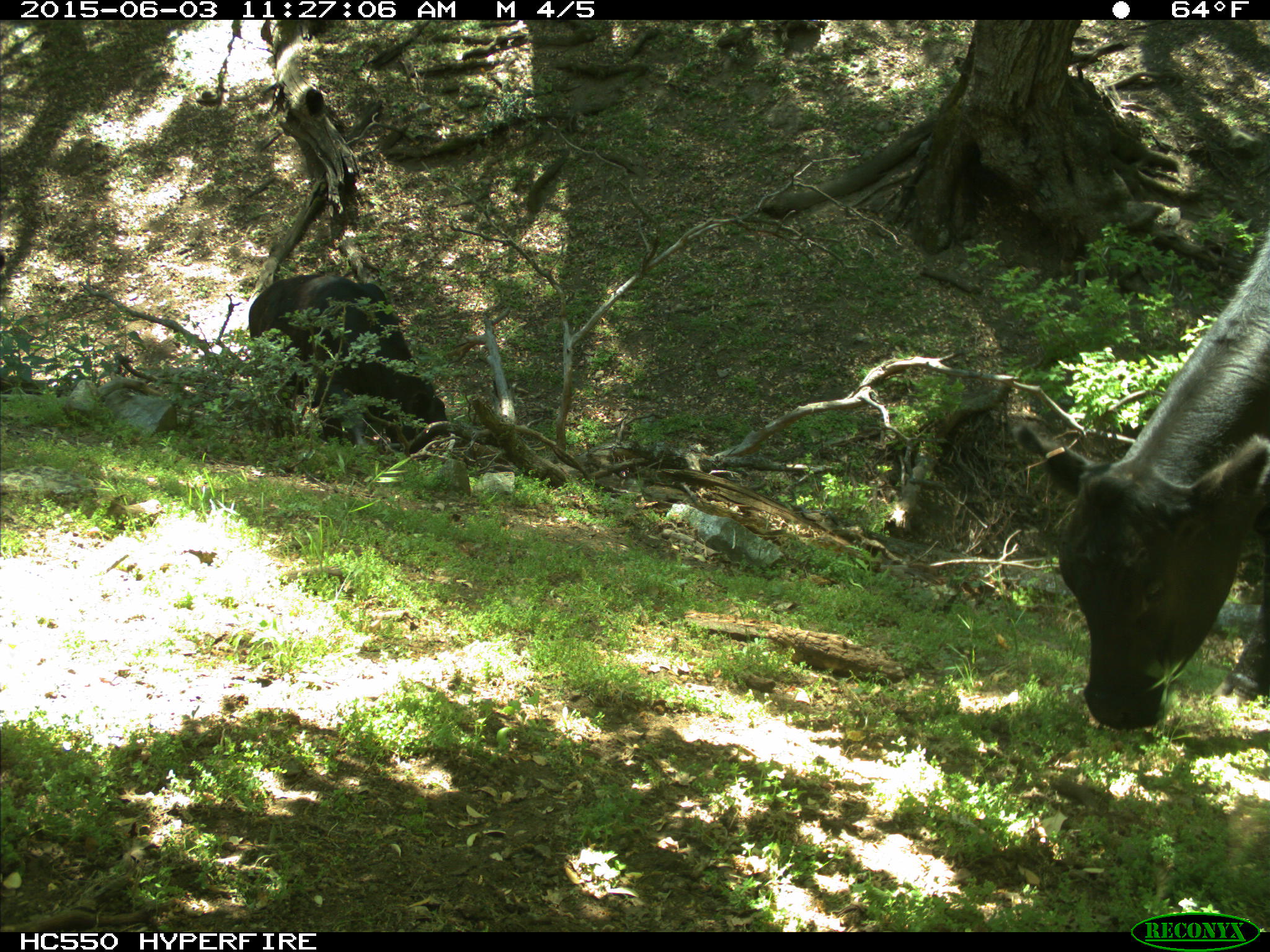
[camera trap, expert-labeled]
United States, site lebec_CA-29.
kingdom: Animalia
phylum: Chordata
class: Mammalia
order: Artiodactyla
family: Bovidae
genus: Bos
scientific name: Bos taurus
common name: domestic cow